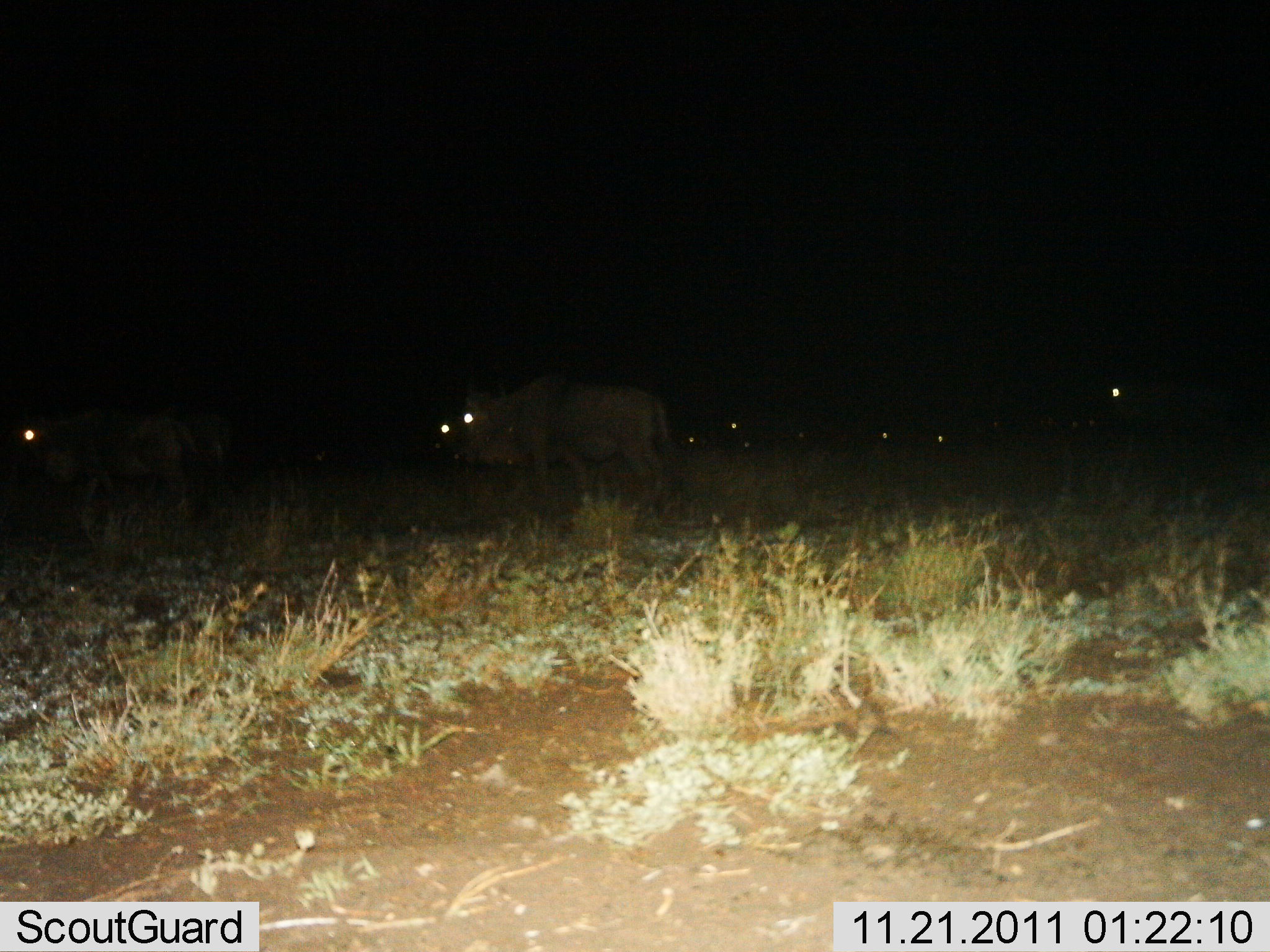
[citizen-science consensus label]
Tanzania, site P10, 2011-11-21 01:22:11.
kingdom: Animalia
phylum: Chordata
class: Mammalia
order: Artiodactyla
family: Bovidae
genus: Connochaetes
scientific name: Connochaetes taurinus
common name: blue wildebeest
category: wildebeest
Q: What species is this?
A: Wildebeest (blue wildebeest) (Connochaetes taurinus).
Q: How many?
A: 11-50.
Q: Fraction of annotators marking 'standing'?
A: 60%.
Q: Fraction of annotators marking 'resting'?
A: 10%.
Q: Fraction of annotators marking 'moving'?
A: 50%.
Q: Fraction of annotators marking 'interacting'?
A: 0%.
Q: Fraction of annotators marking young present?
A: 0%.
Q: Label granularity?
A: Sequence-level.